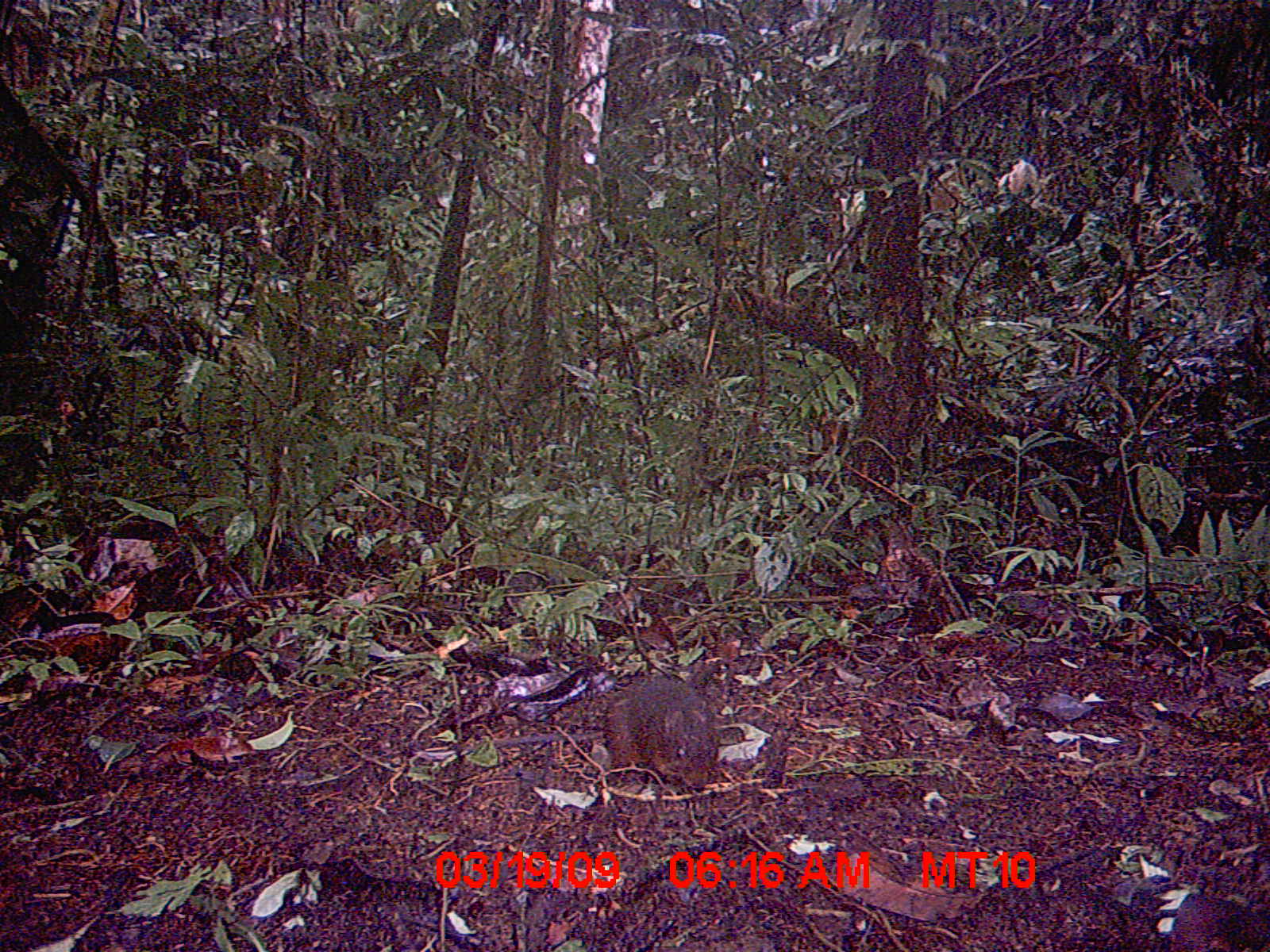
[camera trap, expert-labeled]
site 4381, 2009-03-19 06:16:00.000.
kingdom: Animalia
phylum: Chordata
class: Mammalia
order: Rodentia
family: Nesomyidae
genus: Nesomys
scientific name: Nesomys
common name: nesomys rodents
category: nesomys sp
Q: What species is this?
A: Nesomys sp (nesomys rodents) (Nesomys).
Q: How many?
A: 1.